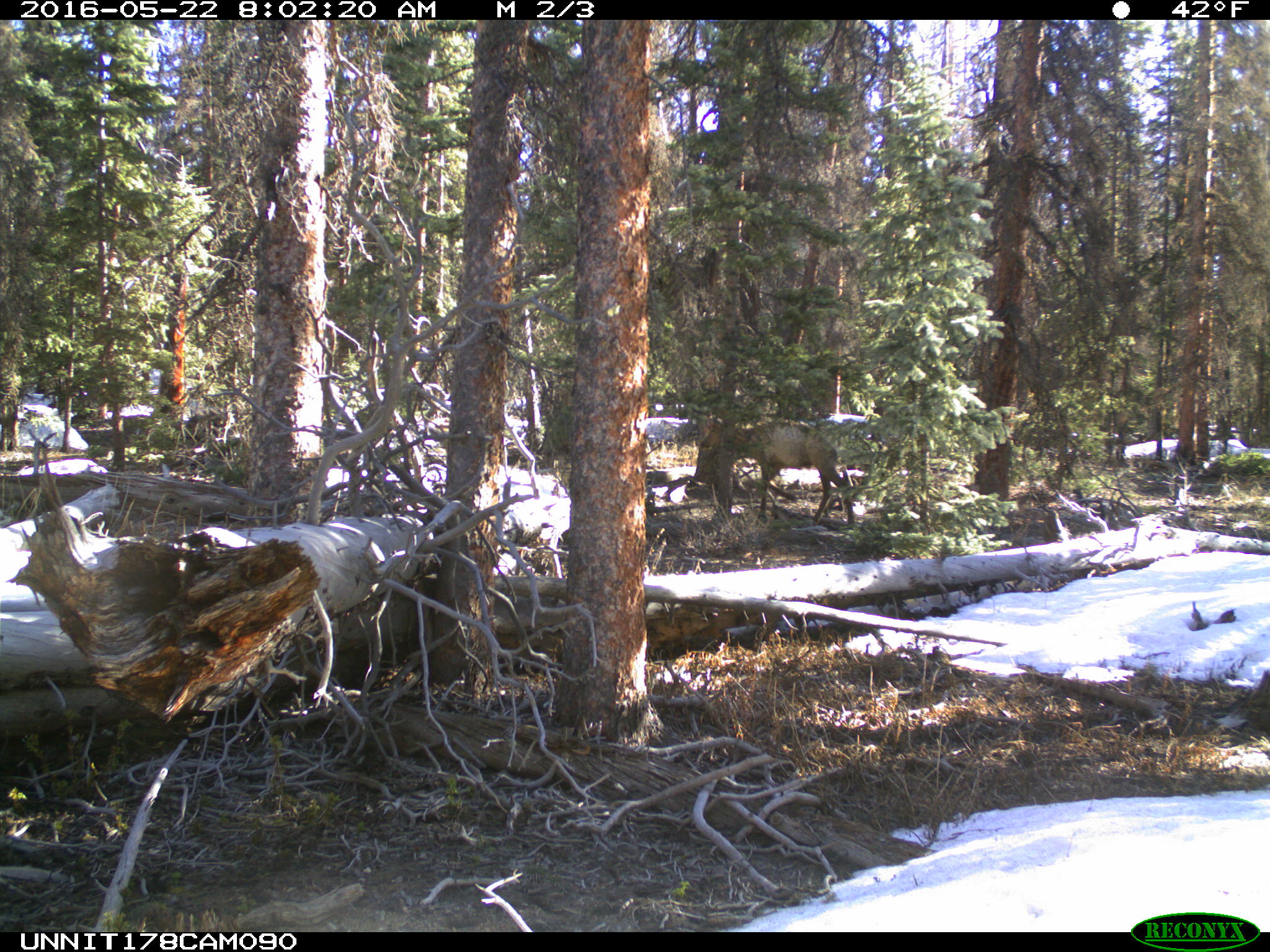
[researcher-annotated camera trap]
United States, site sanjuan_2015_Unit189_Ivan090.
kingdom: Animalia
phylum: Chordata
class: Mammalia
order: Artiodactyla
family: Cervidae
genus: Cervus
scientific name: Cervus elaphus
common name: red deer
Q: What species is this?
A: Cervus elaphus (red deer).